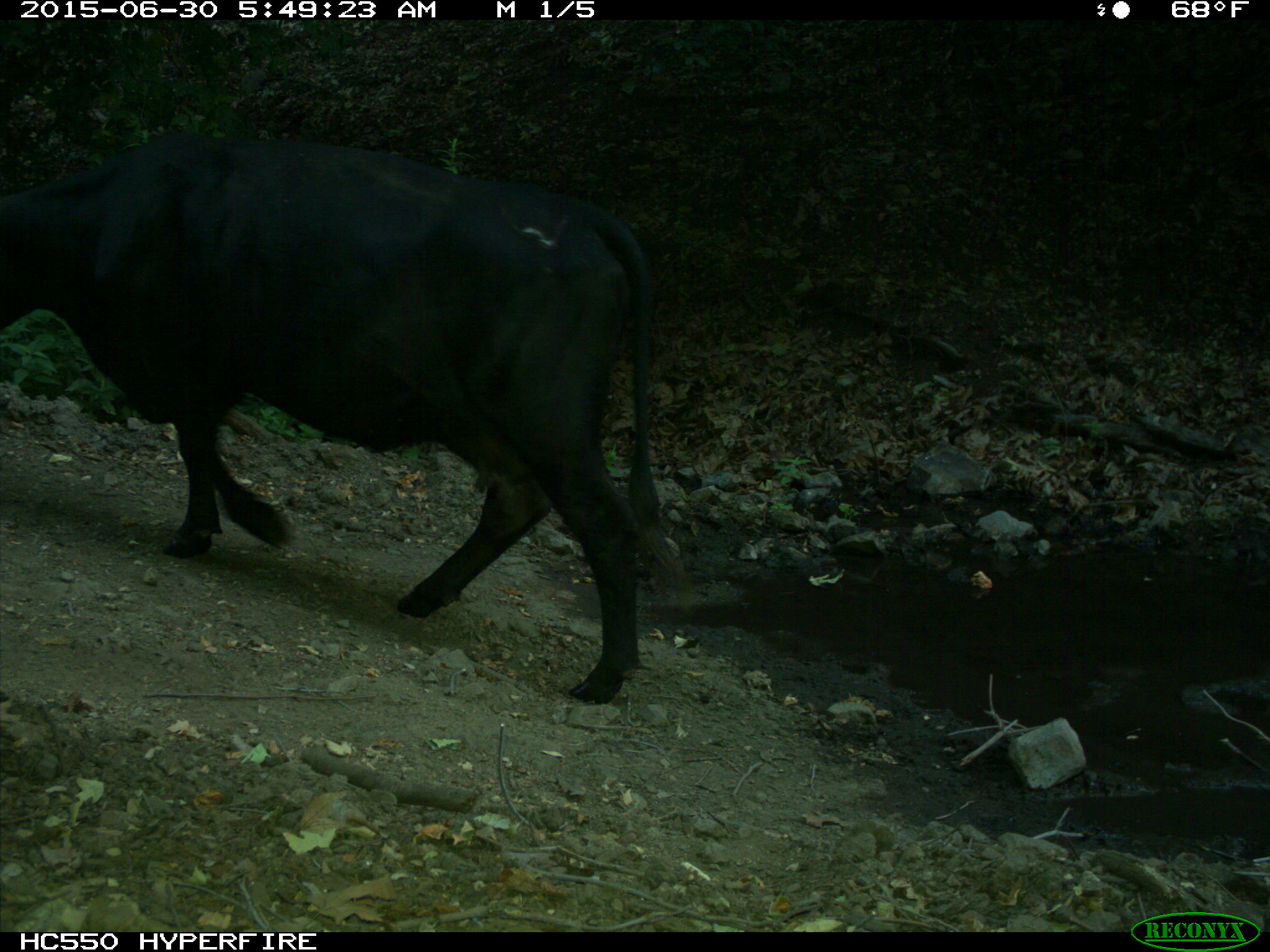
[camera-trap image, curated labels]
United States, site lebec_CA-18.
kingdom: Animalia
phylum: Chordata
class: Mammalia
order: Artiodactyla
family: Bovidae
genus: Bos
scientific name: Bos taurus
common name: domestic cow